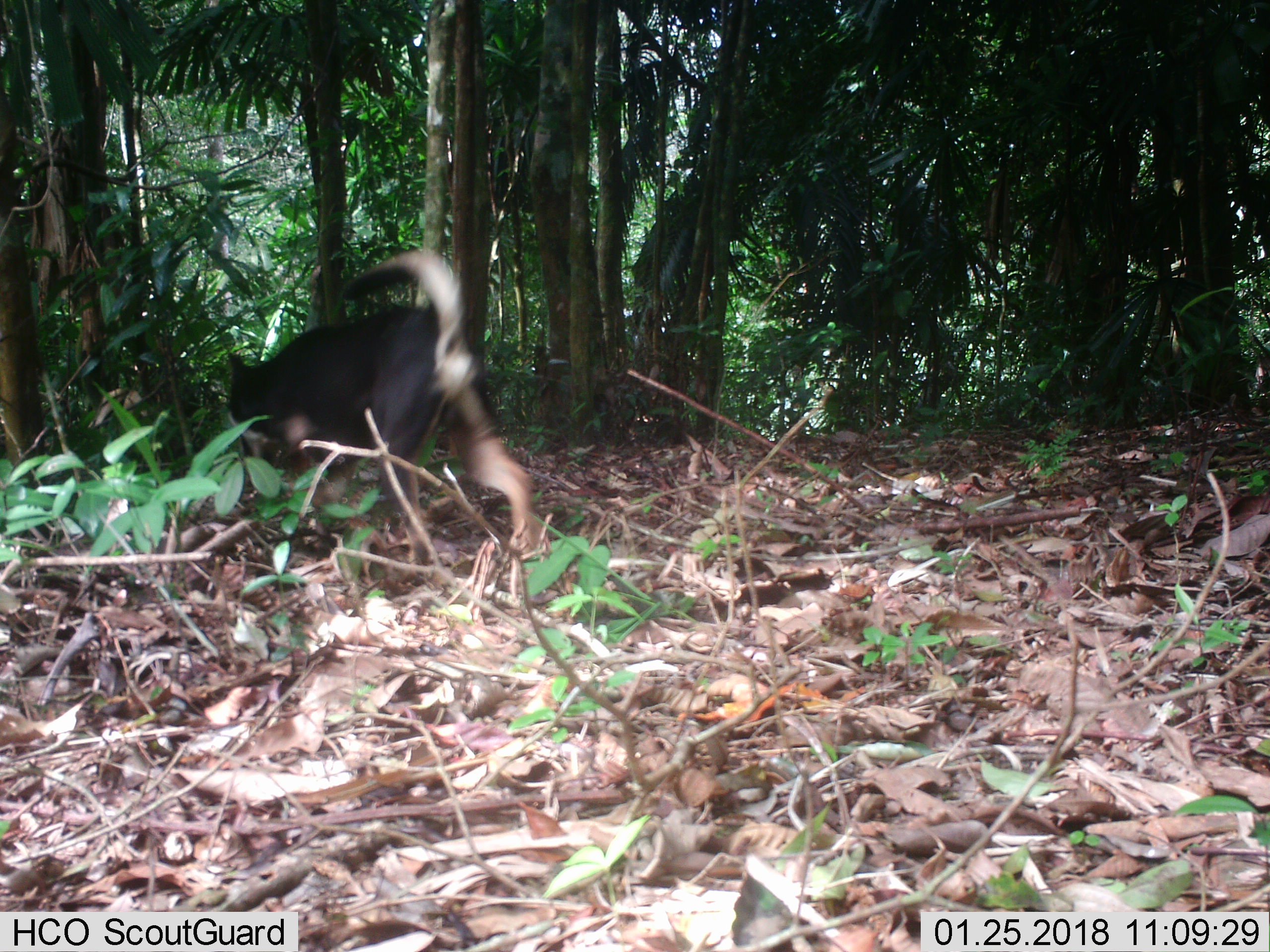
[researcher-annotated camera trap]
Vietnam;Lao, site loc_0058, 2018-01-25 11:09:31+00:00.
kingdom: Animalia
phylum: Chordata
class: Mammalia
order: Carnivora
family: Canidae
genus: Canis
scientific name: Canis familiaris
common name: domestic dog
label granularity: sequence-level